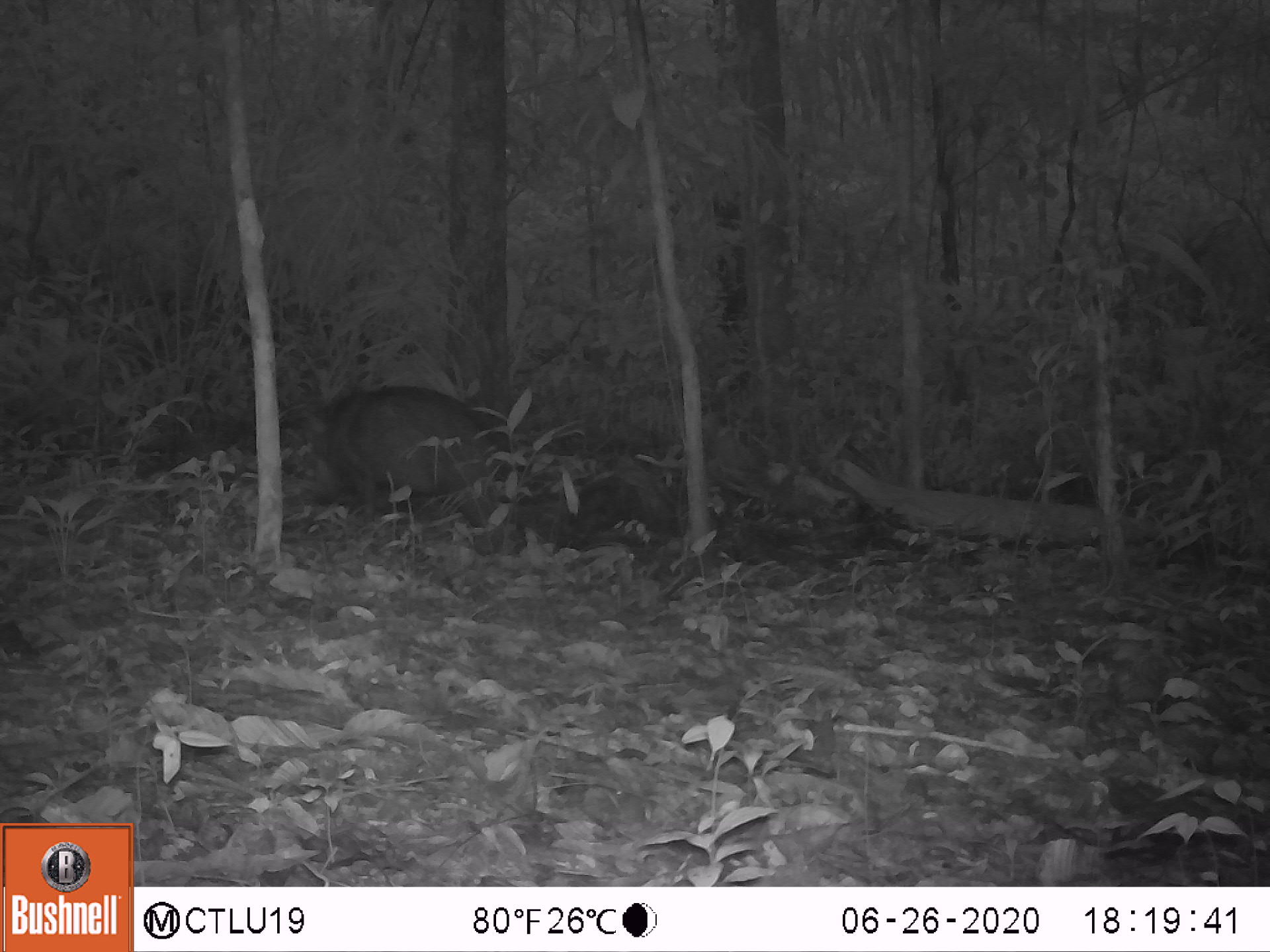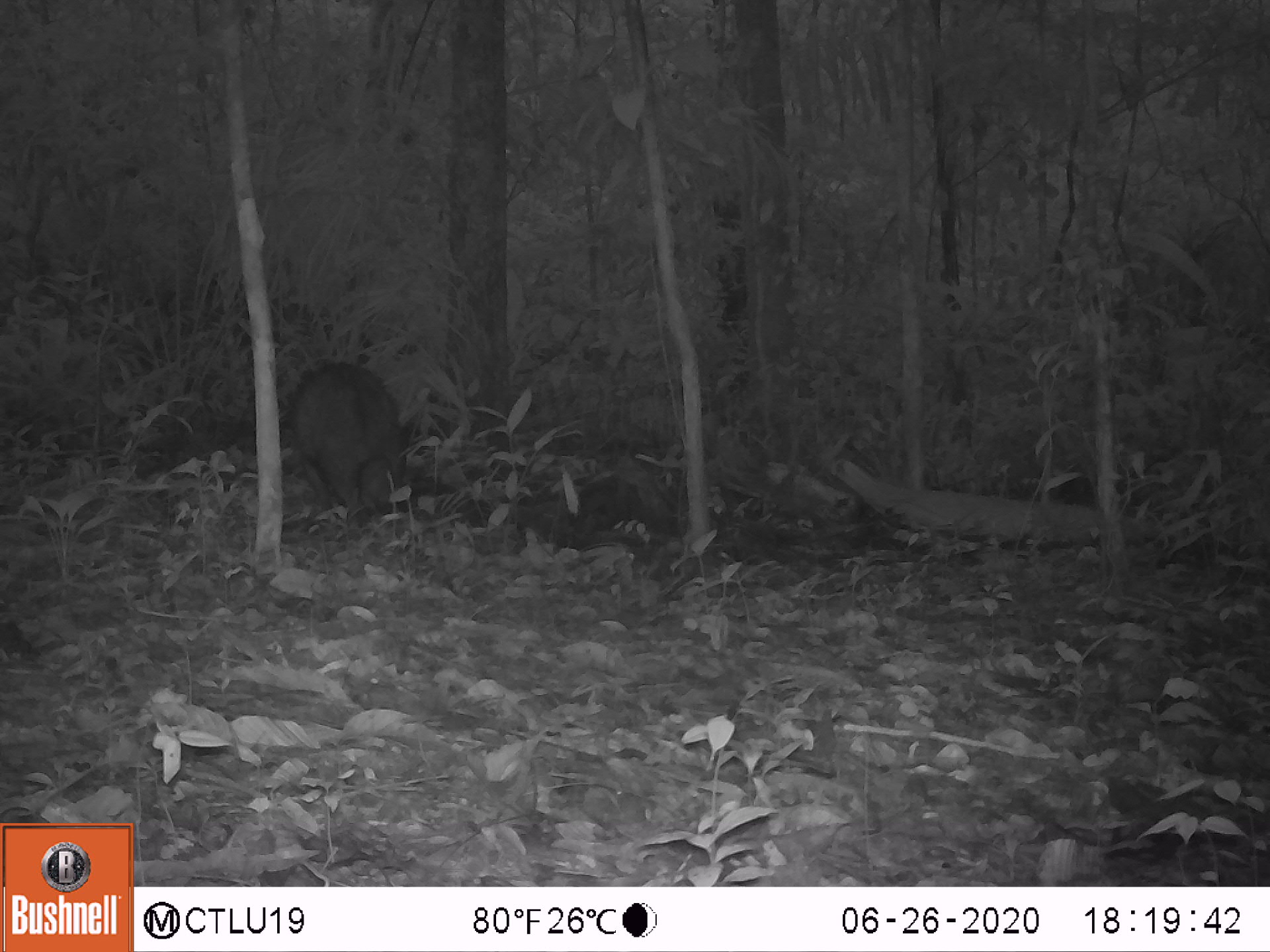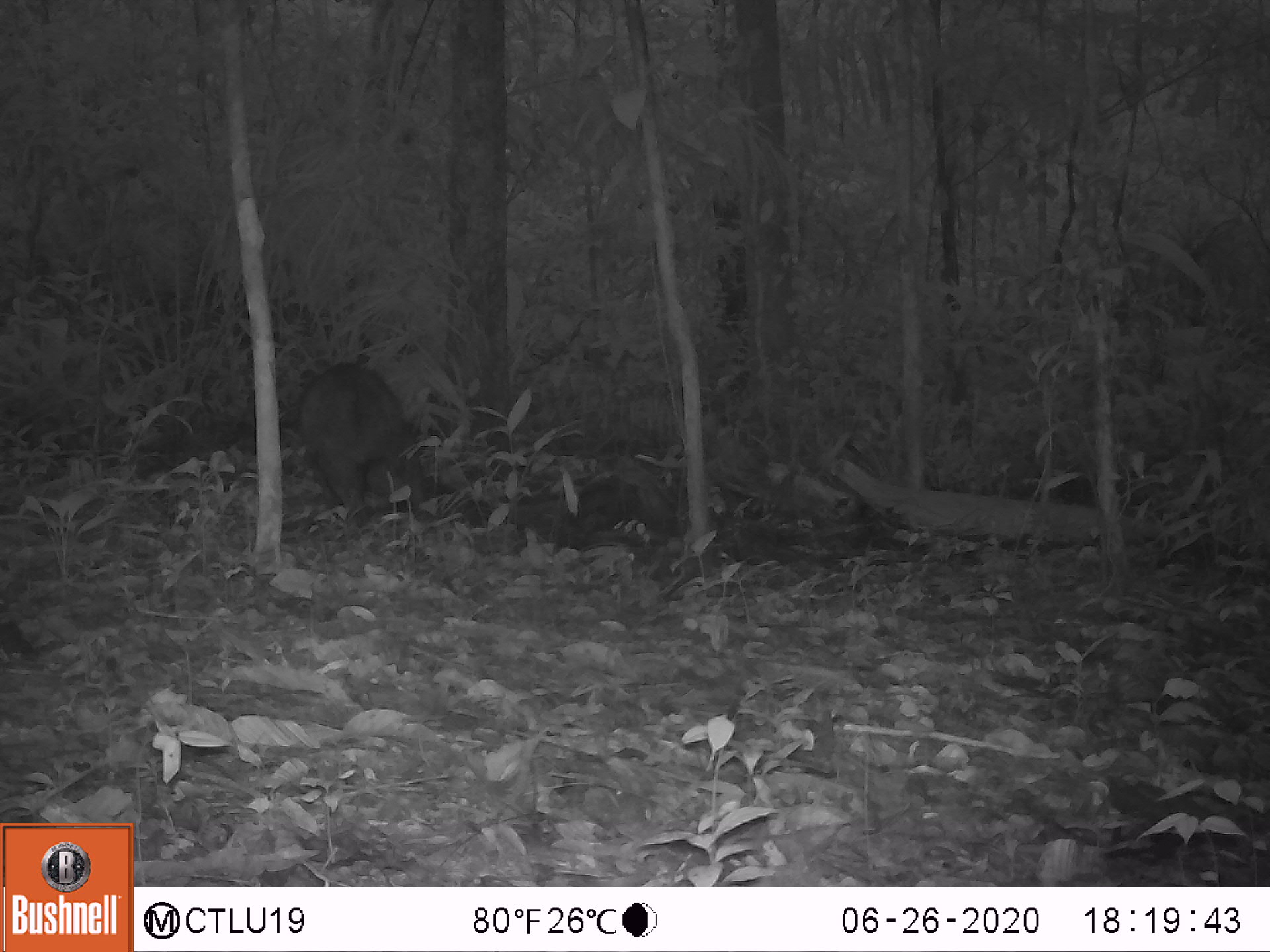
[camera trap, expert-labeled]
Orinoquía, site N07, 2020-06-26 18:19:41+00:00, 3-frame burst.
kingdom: Animalia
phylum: Chordata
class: Mammalia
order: Artiodactyla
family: Tayassuidae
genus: Pecari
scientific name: Pecari tajacu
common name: collared peccary